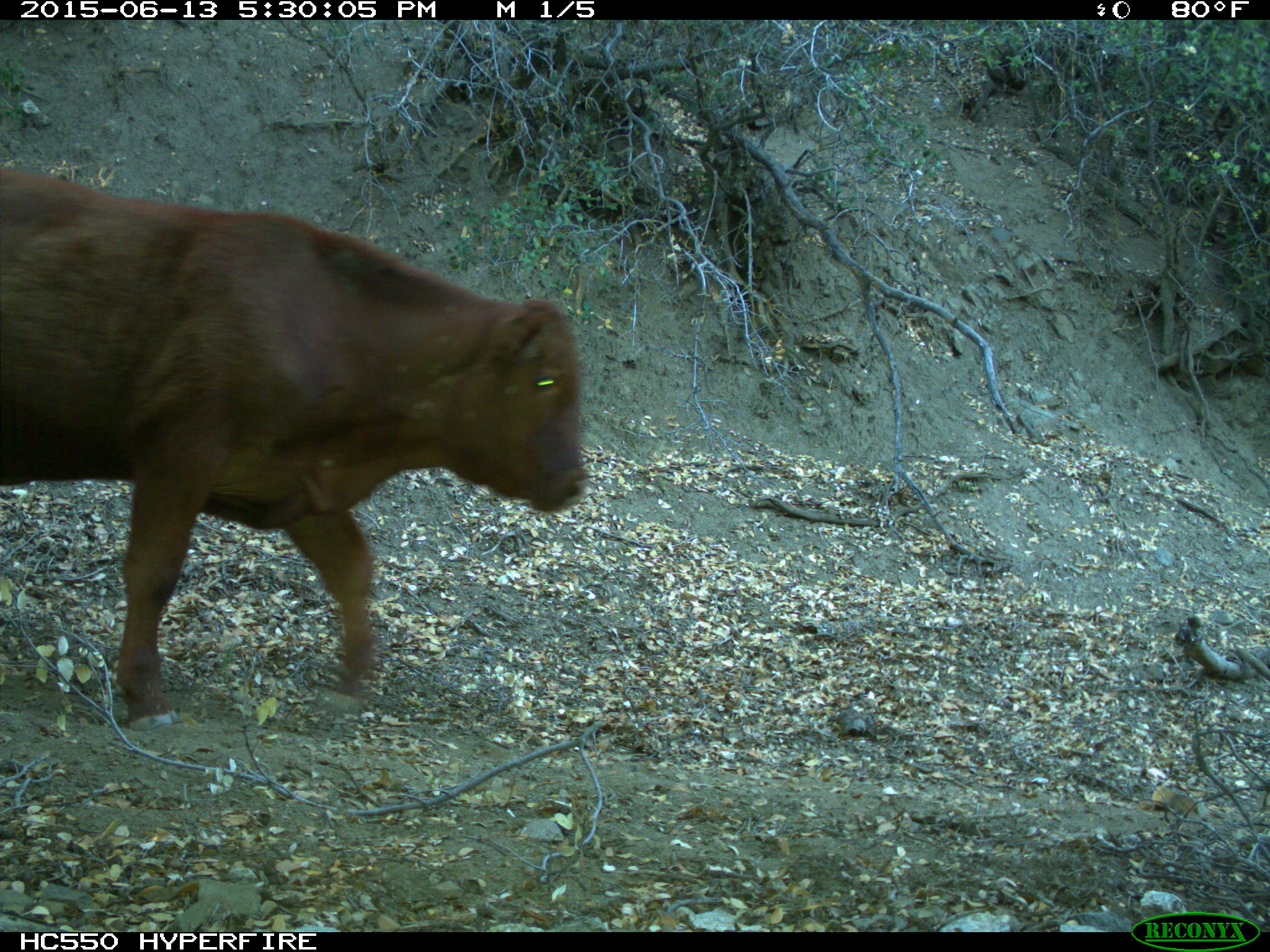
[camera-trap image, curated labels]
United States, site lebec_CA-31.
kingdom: Animalia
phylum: Chordata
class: Mammalia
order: Artiodactyla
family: Bovidae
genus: Bos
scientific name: Bos taurus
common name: domestic cow